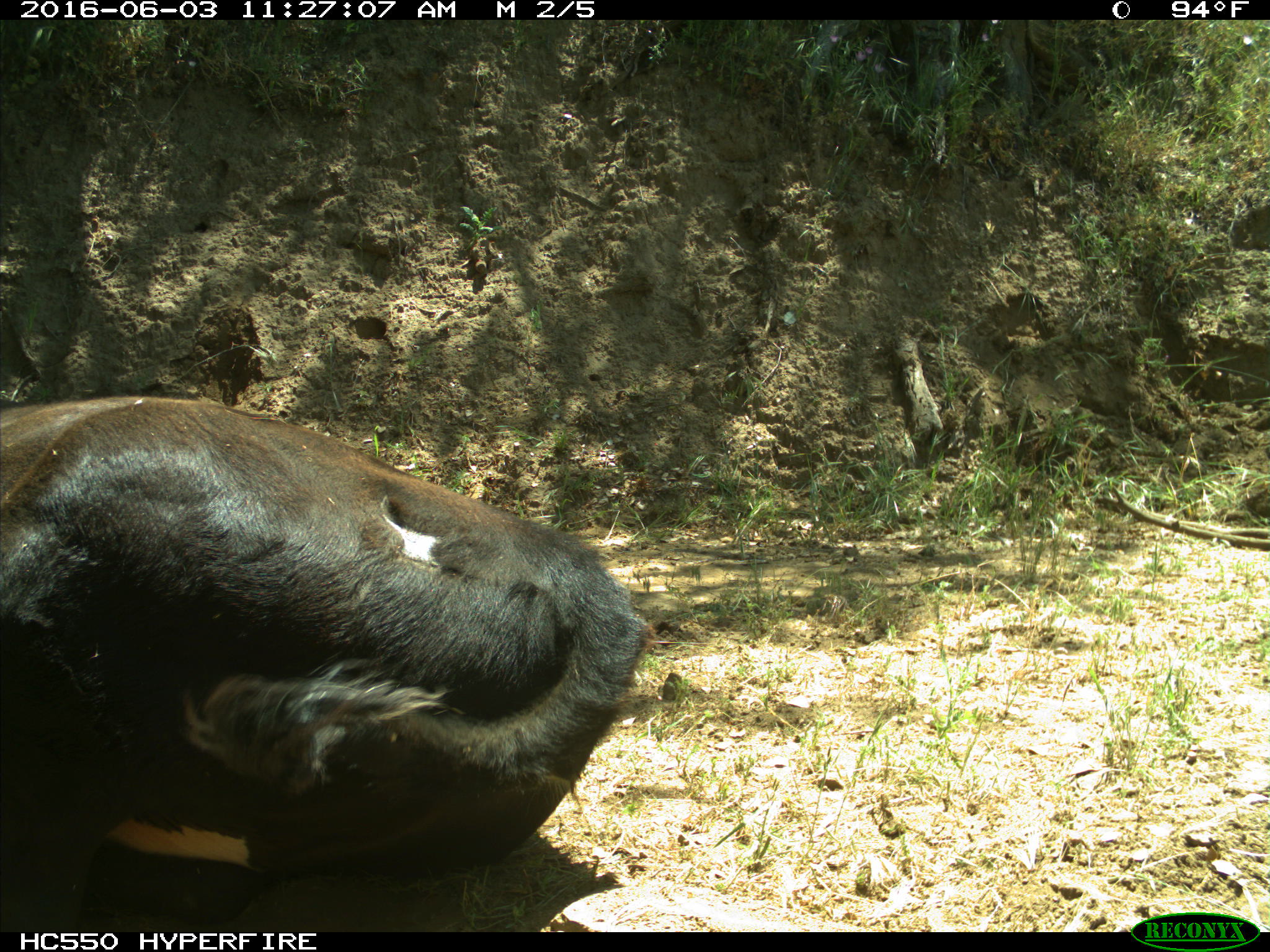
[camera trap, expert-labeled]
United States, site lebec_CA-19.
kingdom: Animalia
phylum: Chordata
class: Mammalia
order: Artiodactyla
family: Bovidae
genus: Bos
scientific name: Bos taurus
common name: domestic cow